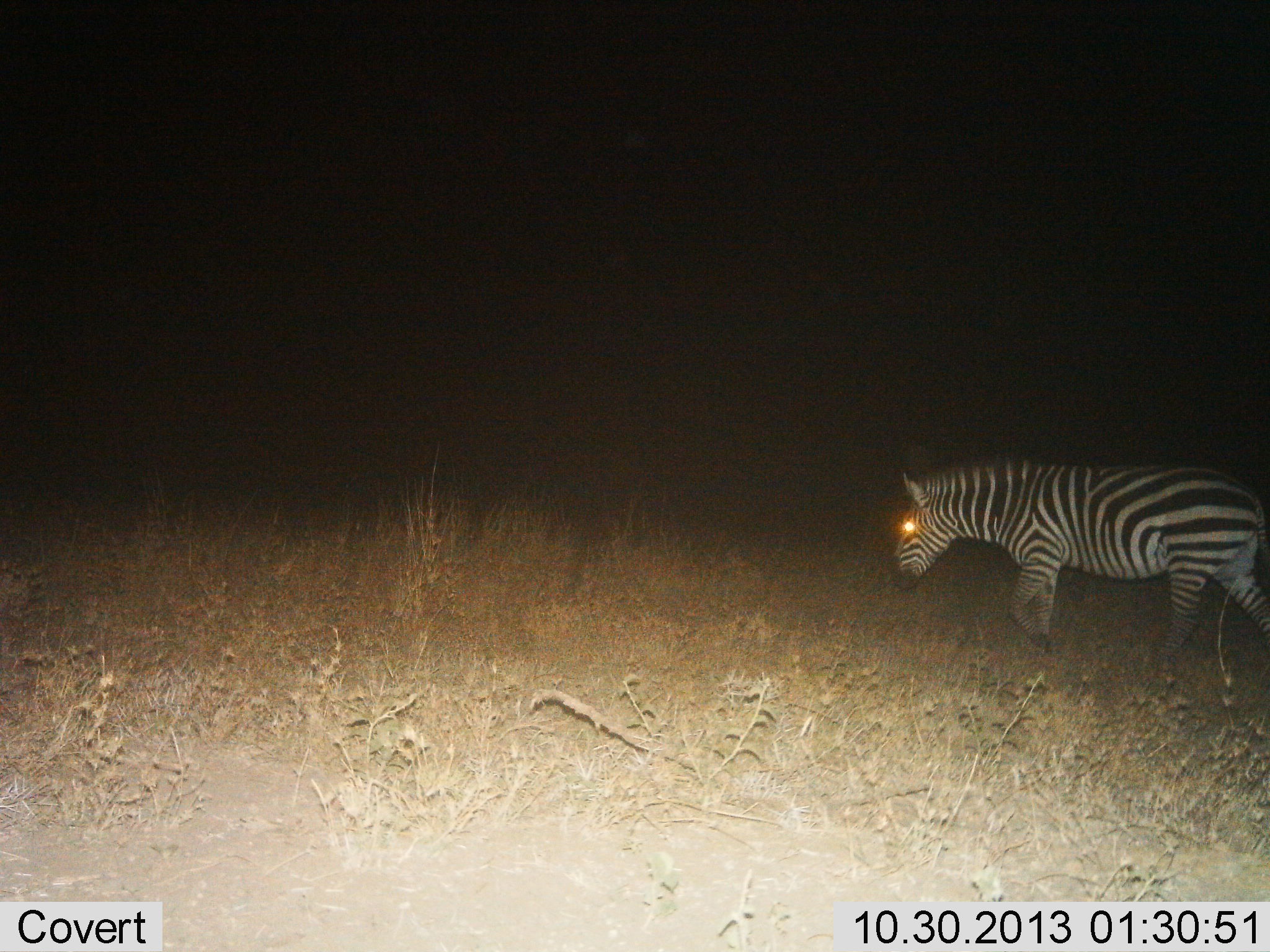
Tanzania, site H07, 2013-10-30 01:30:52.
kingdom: Animalia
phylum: Chordata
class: Mammalia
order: Perissodactyla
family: Equidae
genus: Equus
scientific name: Equus quagga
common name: plains zebra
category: zebra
Zebra (plains zebra) (Equus quagga), count 1. Behavior (volunteer vote fractions): standing 6%, resting 0%, moving 94%, interacting 0%. Young present (vote fraction): 0%. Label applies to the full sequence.